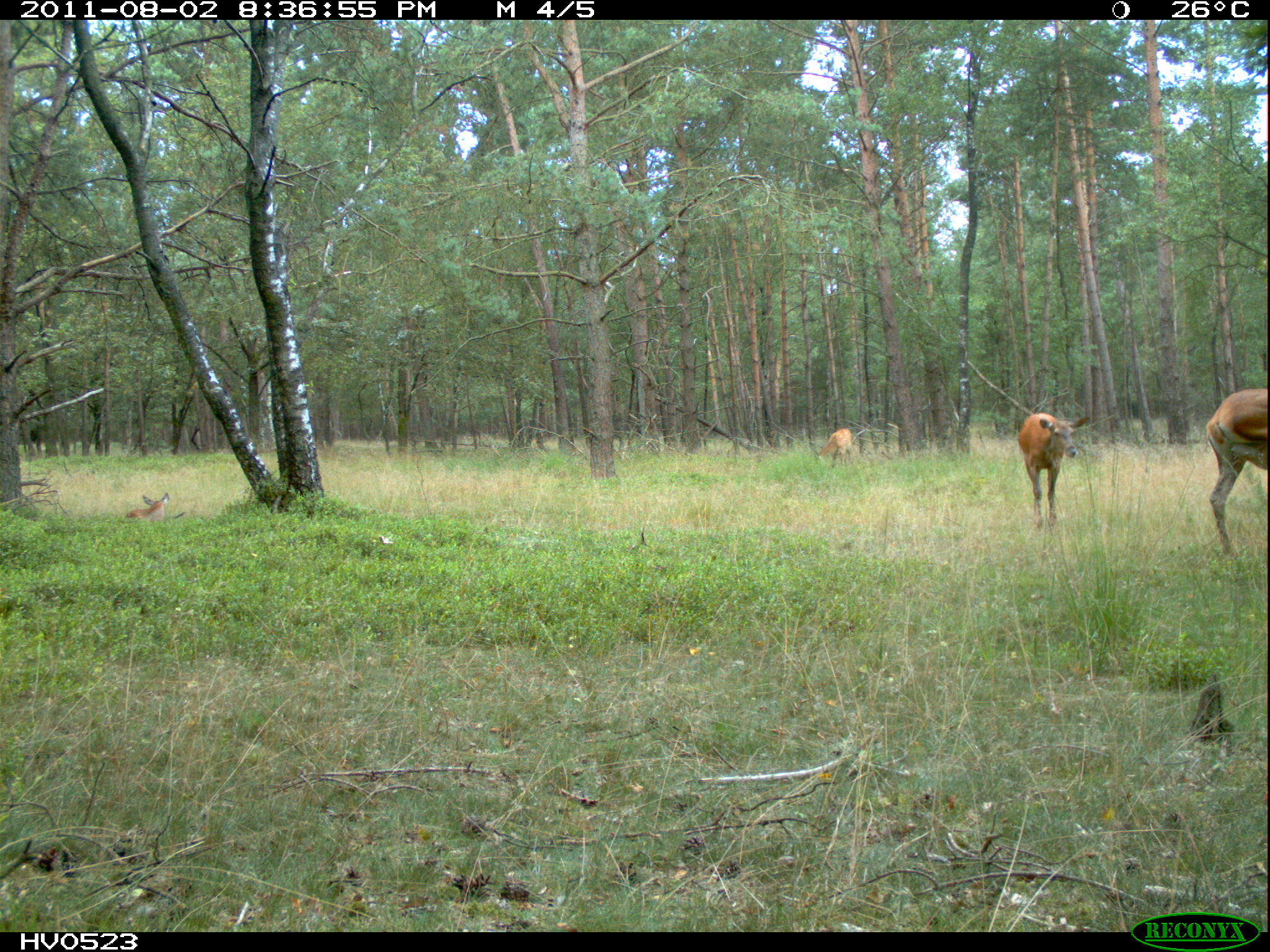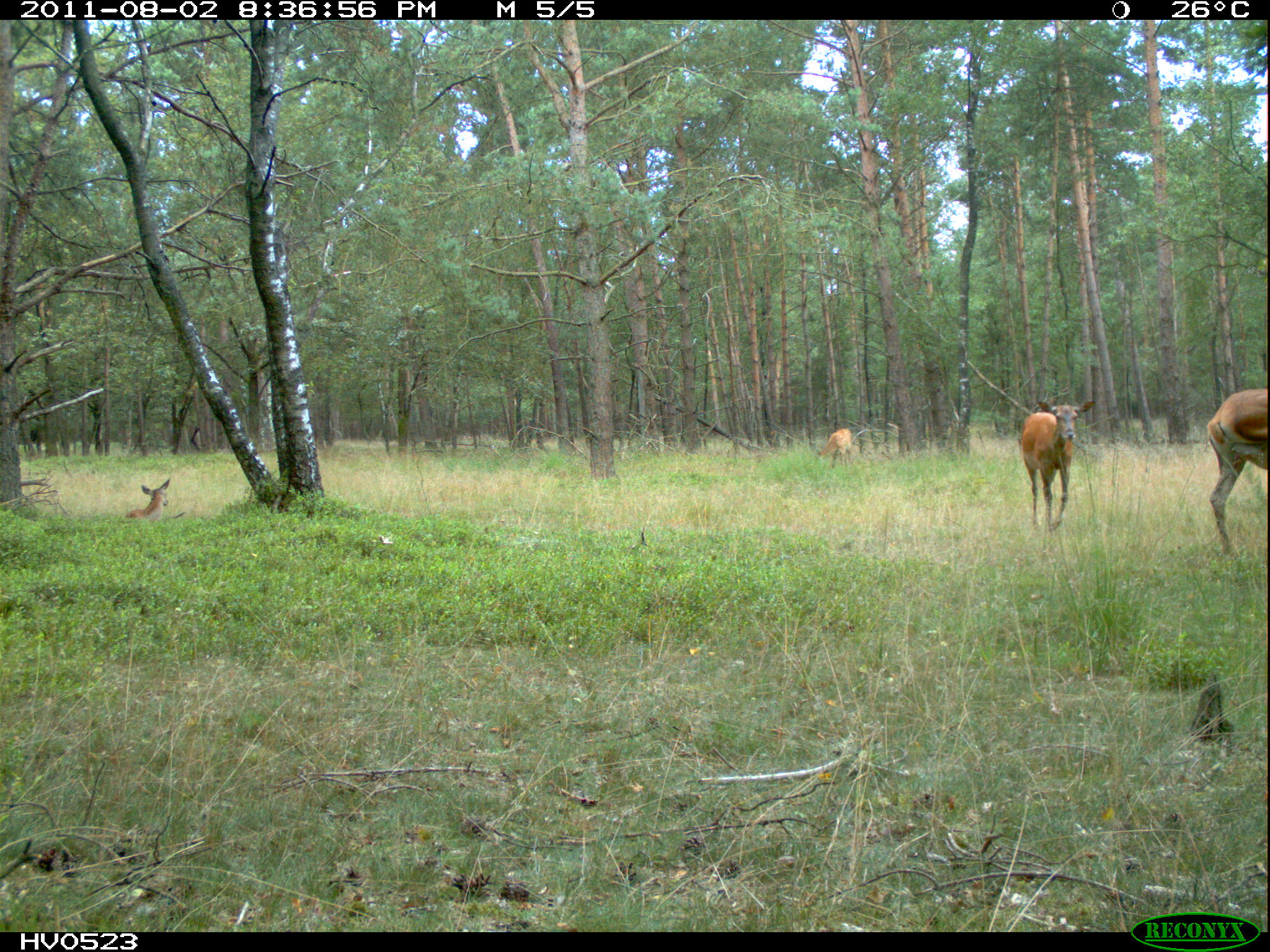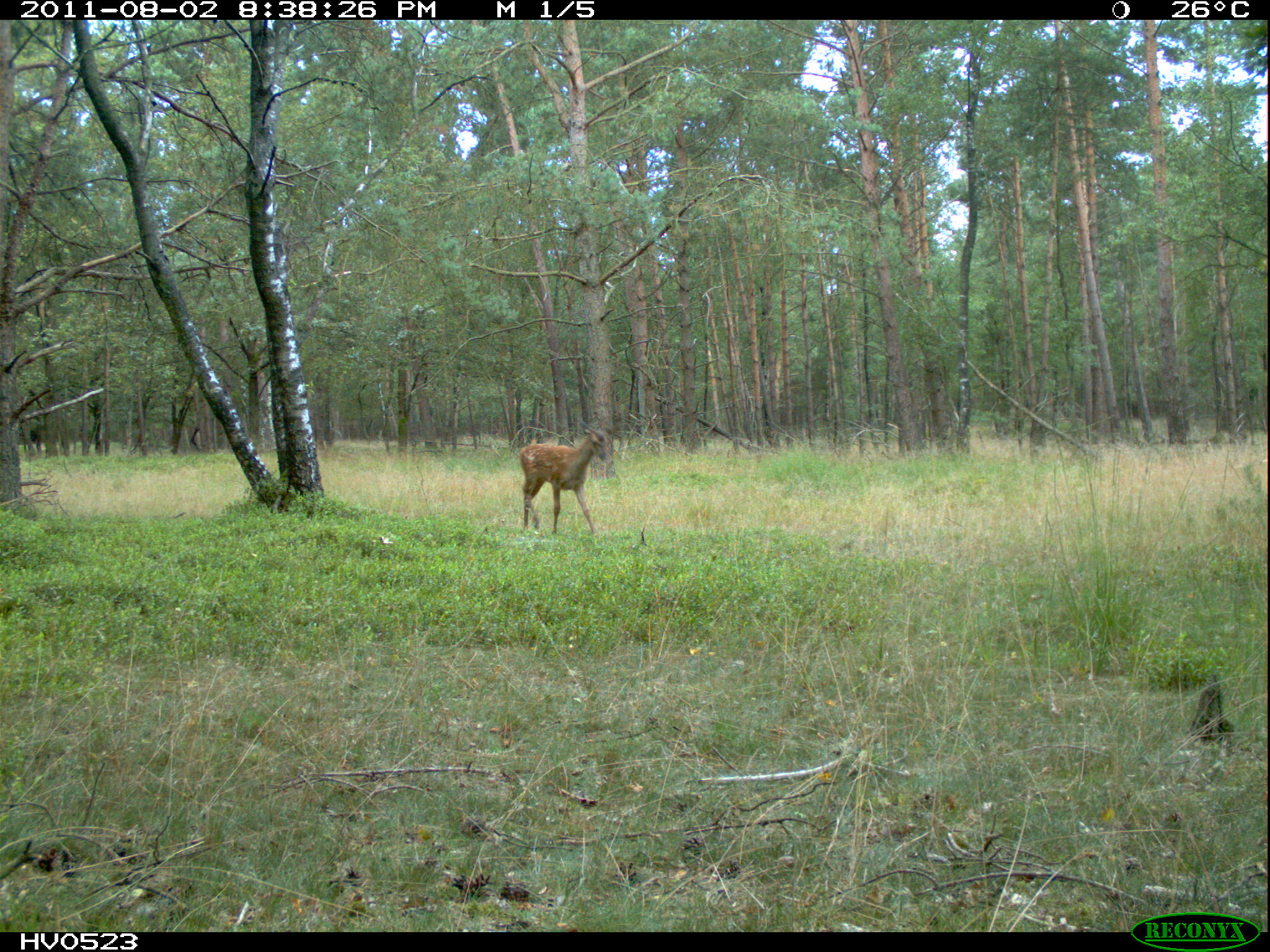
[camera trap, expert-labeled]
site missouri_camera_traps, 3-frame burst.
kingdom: Animalia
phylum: Chordata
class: Mammalia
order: Artiodactyla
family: Cervidae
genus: Cervus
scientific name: Cervus elaphus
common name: red deer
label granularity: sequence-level